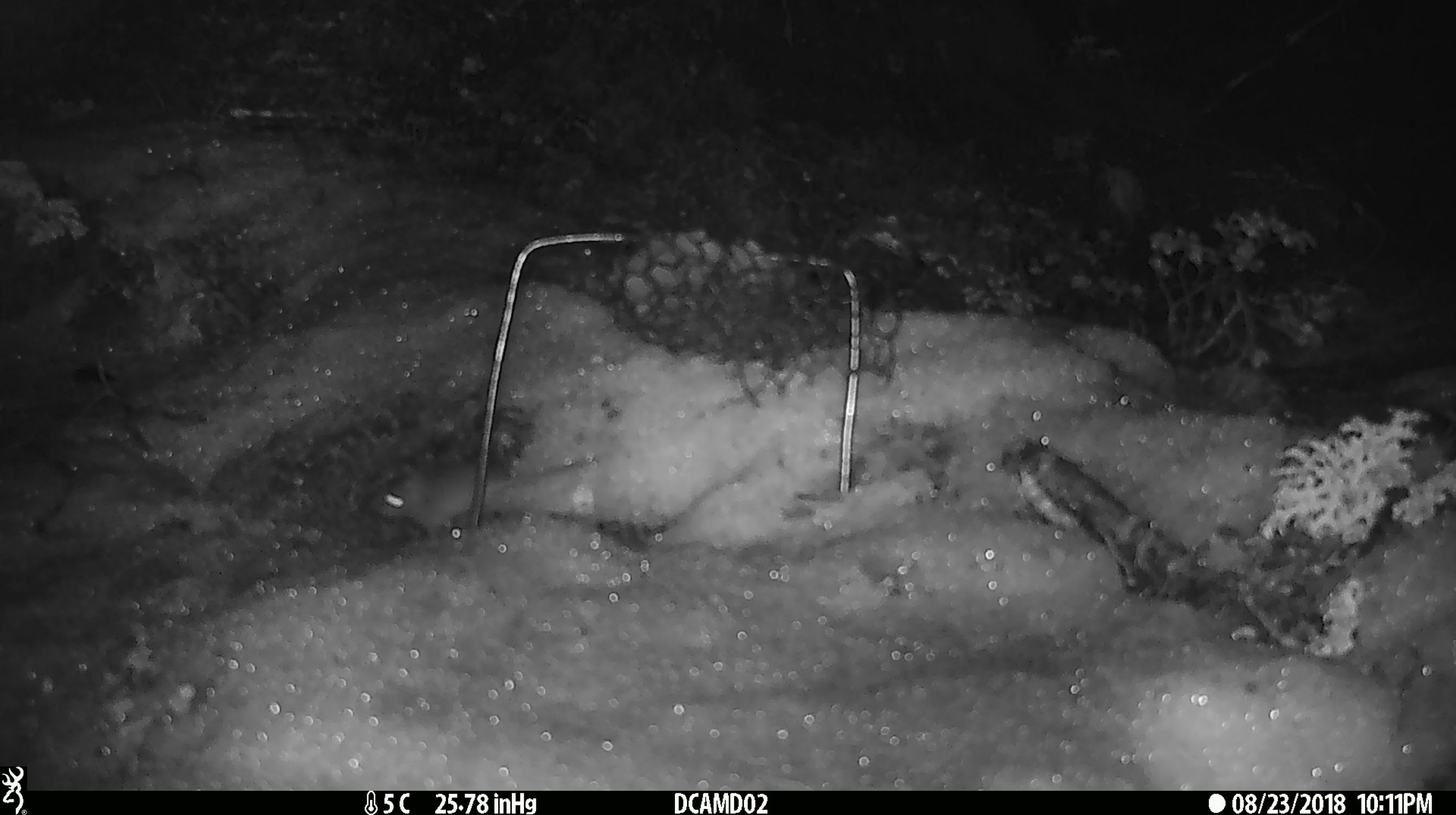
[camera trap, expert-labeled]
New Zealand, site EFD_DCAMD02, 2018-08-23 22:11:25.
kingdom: Animalia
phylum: Chordata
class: Mammalia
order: Rodentia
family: Muridae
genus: Mus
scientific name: Mus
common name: mouse